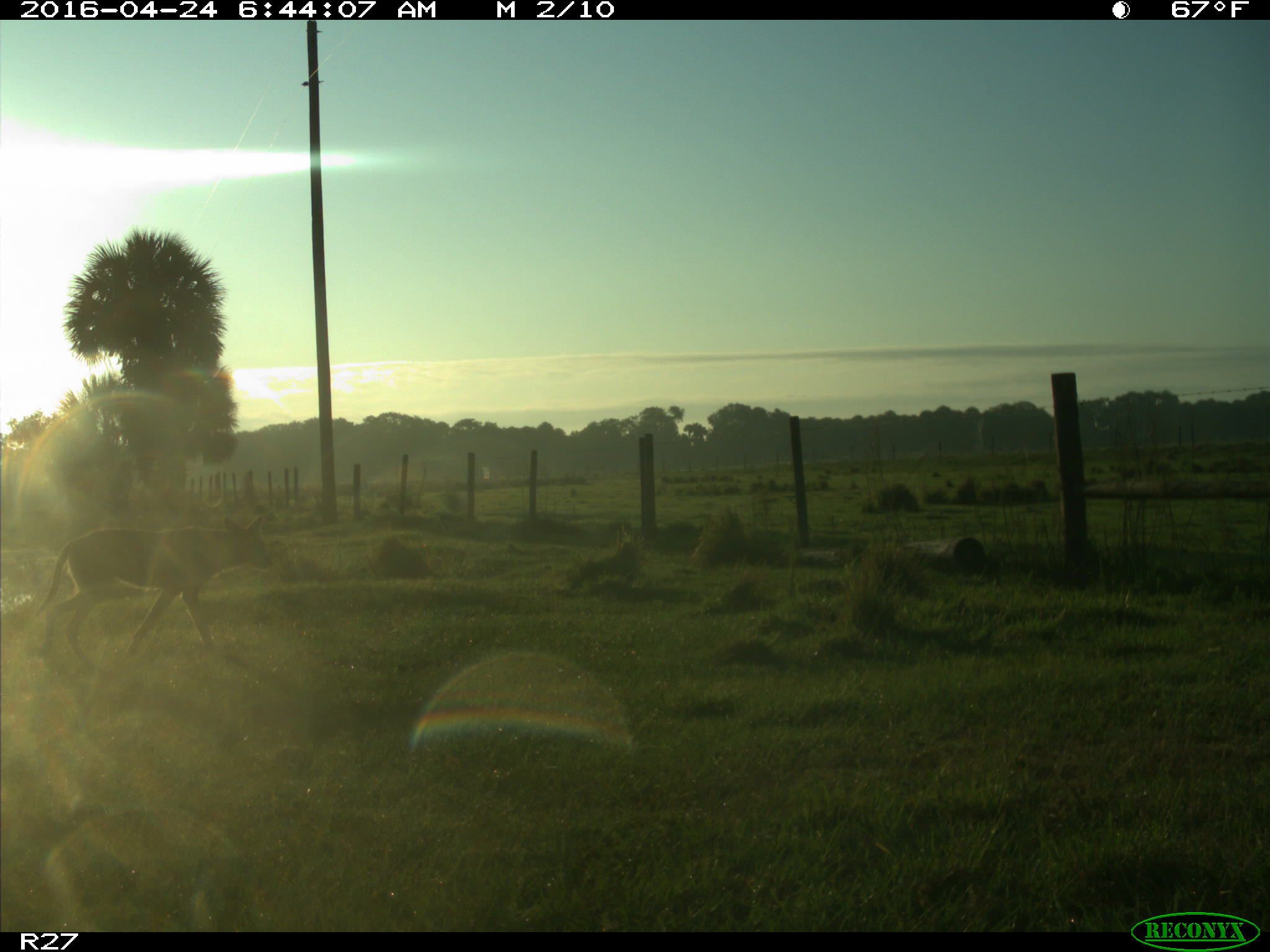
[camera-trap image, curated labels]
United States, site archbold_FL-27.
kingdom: Animalia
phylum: Chordata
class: Mammalia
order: Carnivora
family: Canidae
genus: Canis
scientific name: Canis latrans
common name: coyote